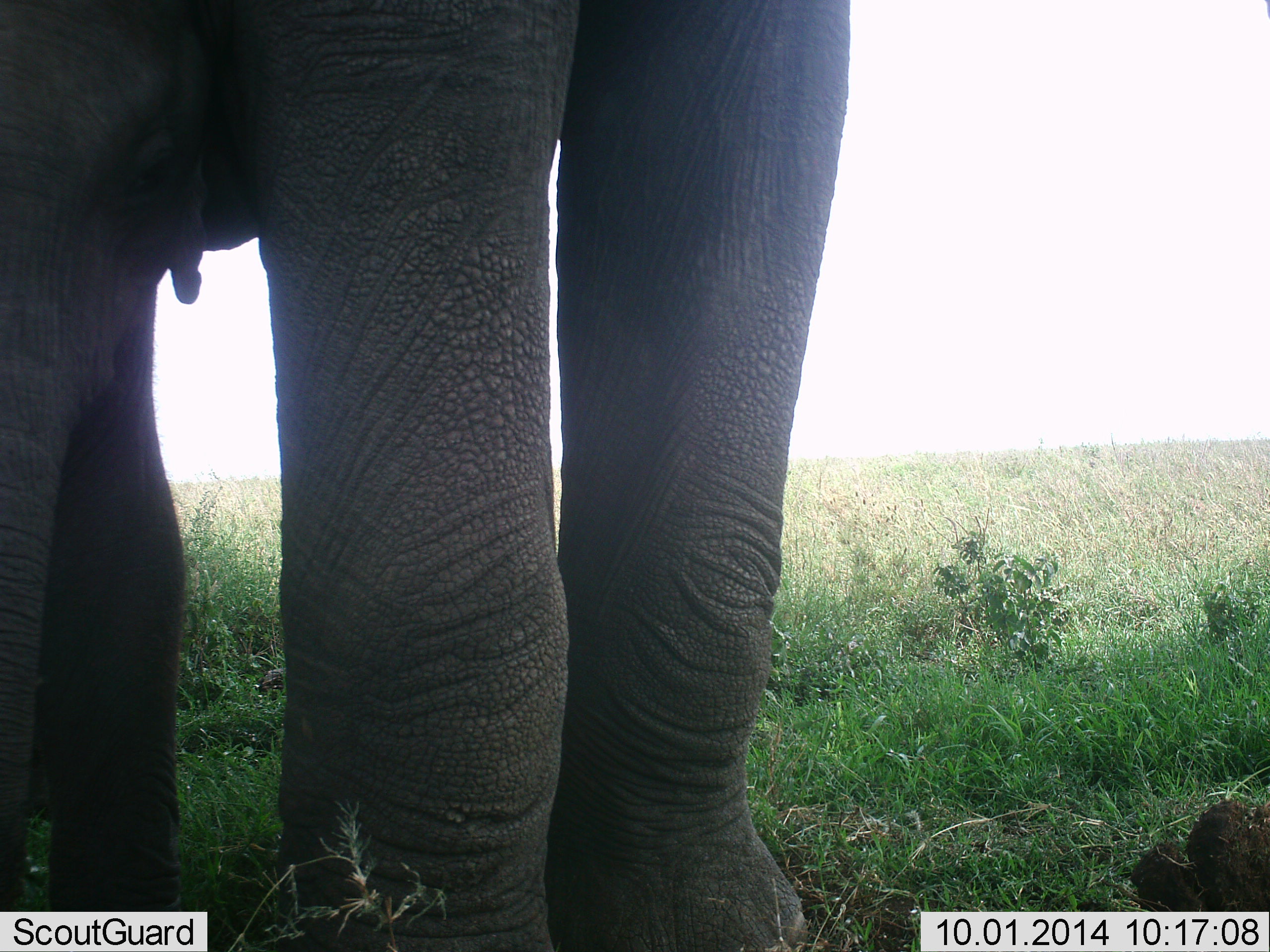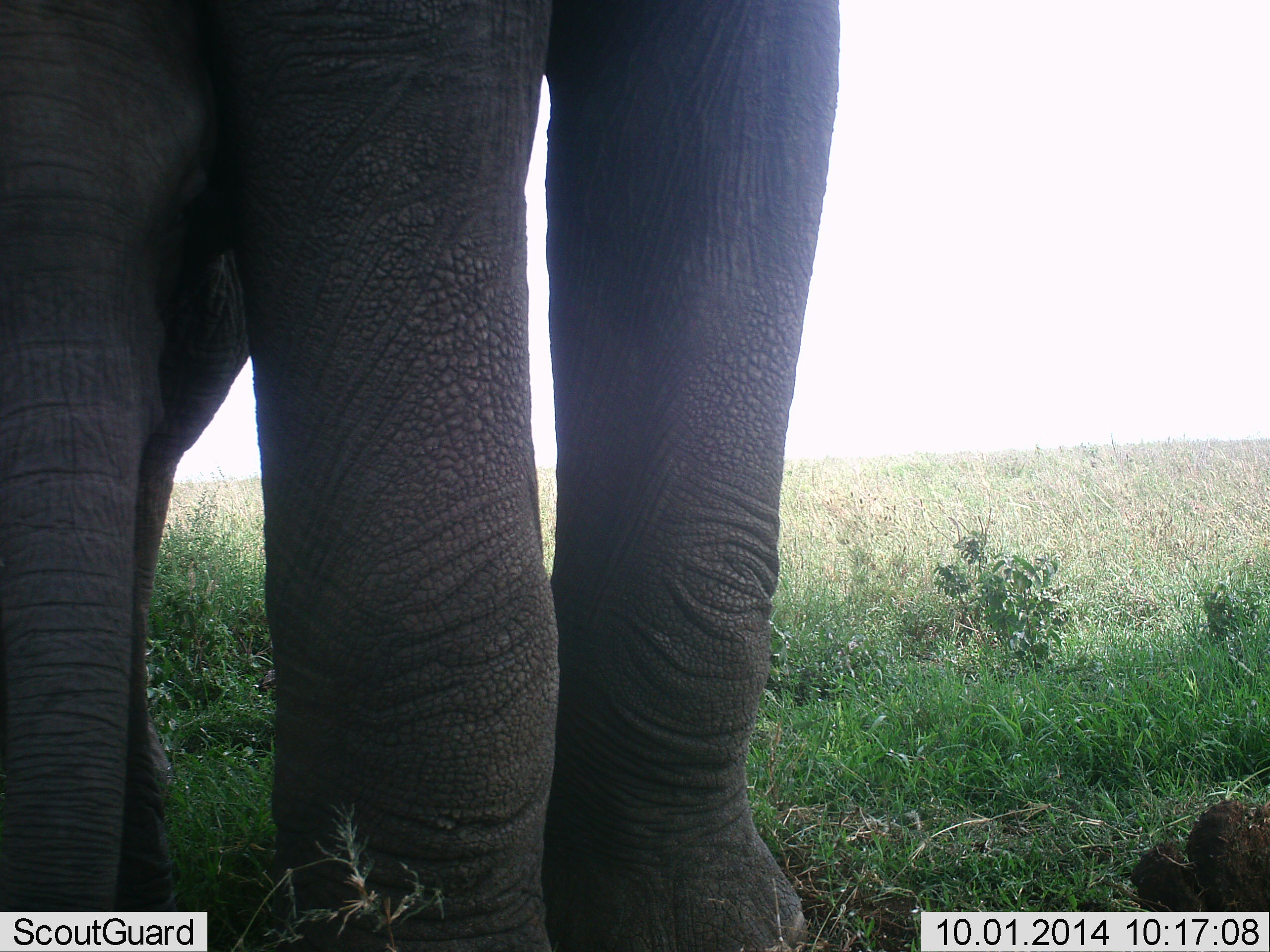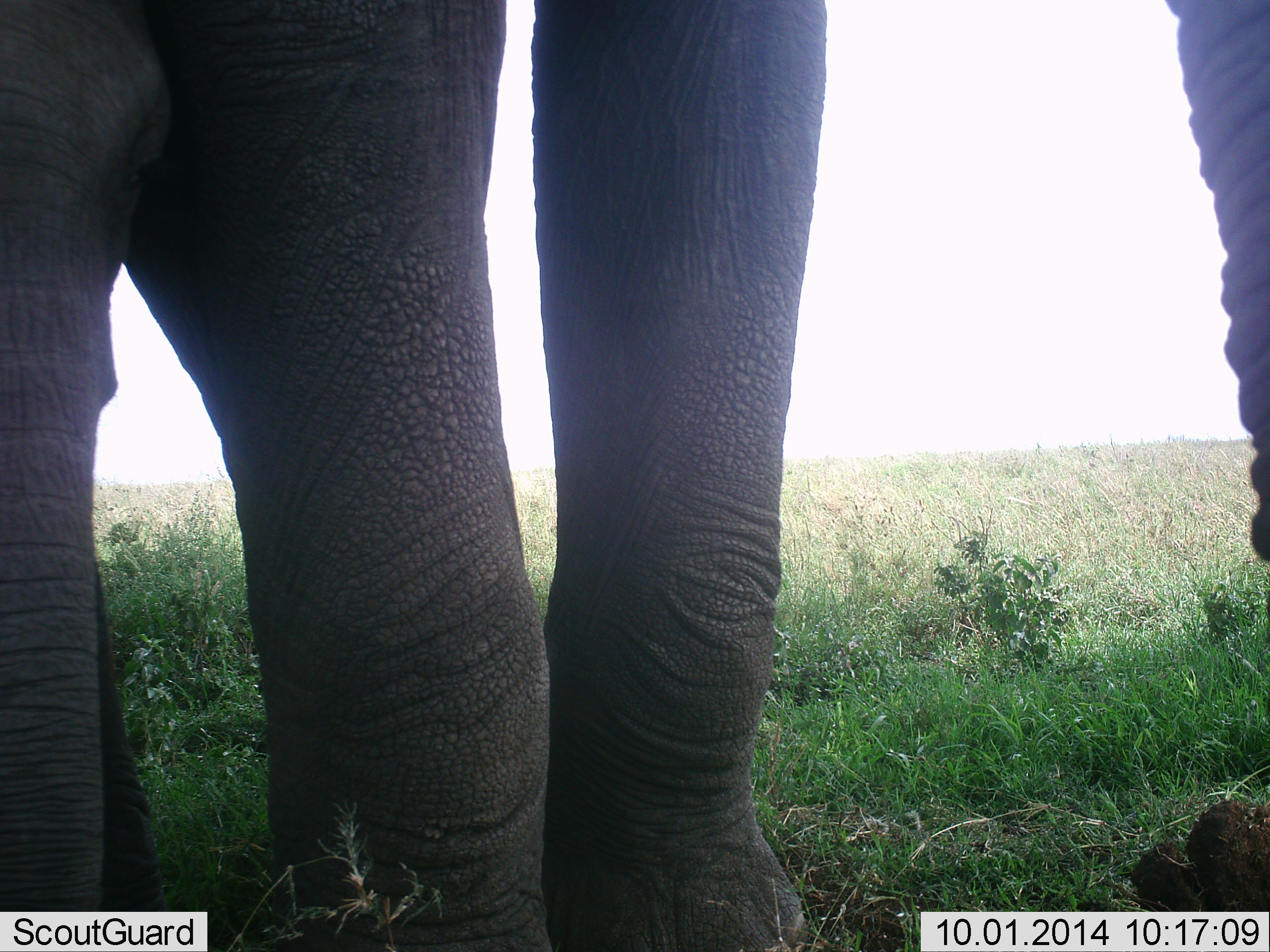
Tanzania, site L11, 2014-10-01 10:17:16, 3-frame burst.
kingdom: Animalia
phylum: Chordata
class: Mammalia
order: Proboscidea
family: Elephantidae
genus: Loxodonta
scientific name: Loxodonta africana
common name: african bush elephant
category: elephant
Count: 1.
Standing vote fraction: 100%.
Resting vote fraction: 0%.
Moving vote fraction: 0%.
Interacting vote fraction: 10%.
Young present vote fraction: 10%.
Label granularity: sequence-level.